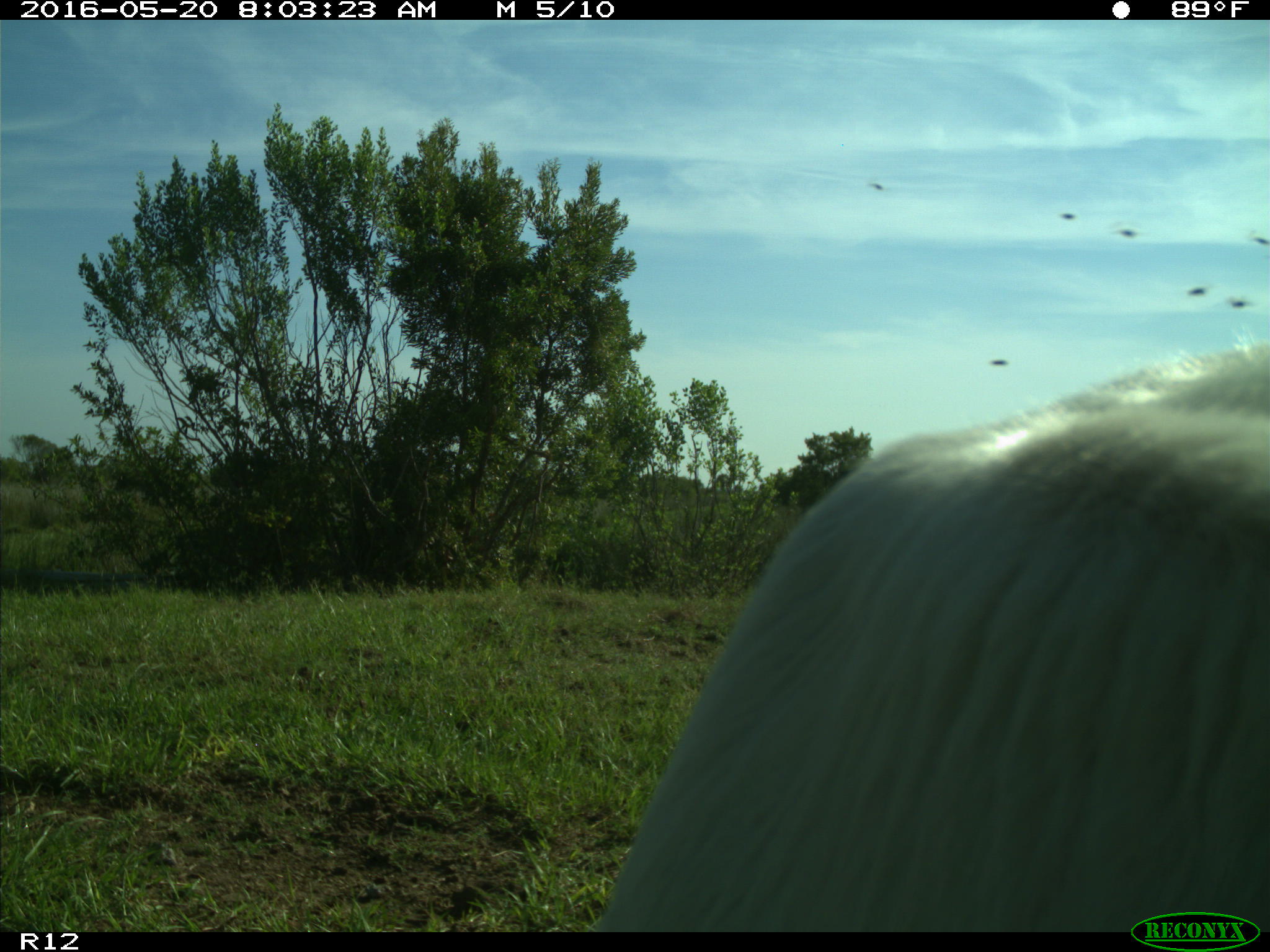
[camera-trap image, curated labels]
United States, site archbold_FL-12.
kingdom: Animalia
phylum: Chordata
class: Mammalia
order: Artiodactyla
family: Bovidae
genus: Bos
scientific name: Bos taurus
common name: domestic cow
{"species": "Bos taurus (domestic cow)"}